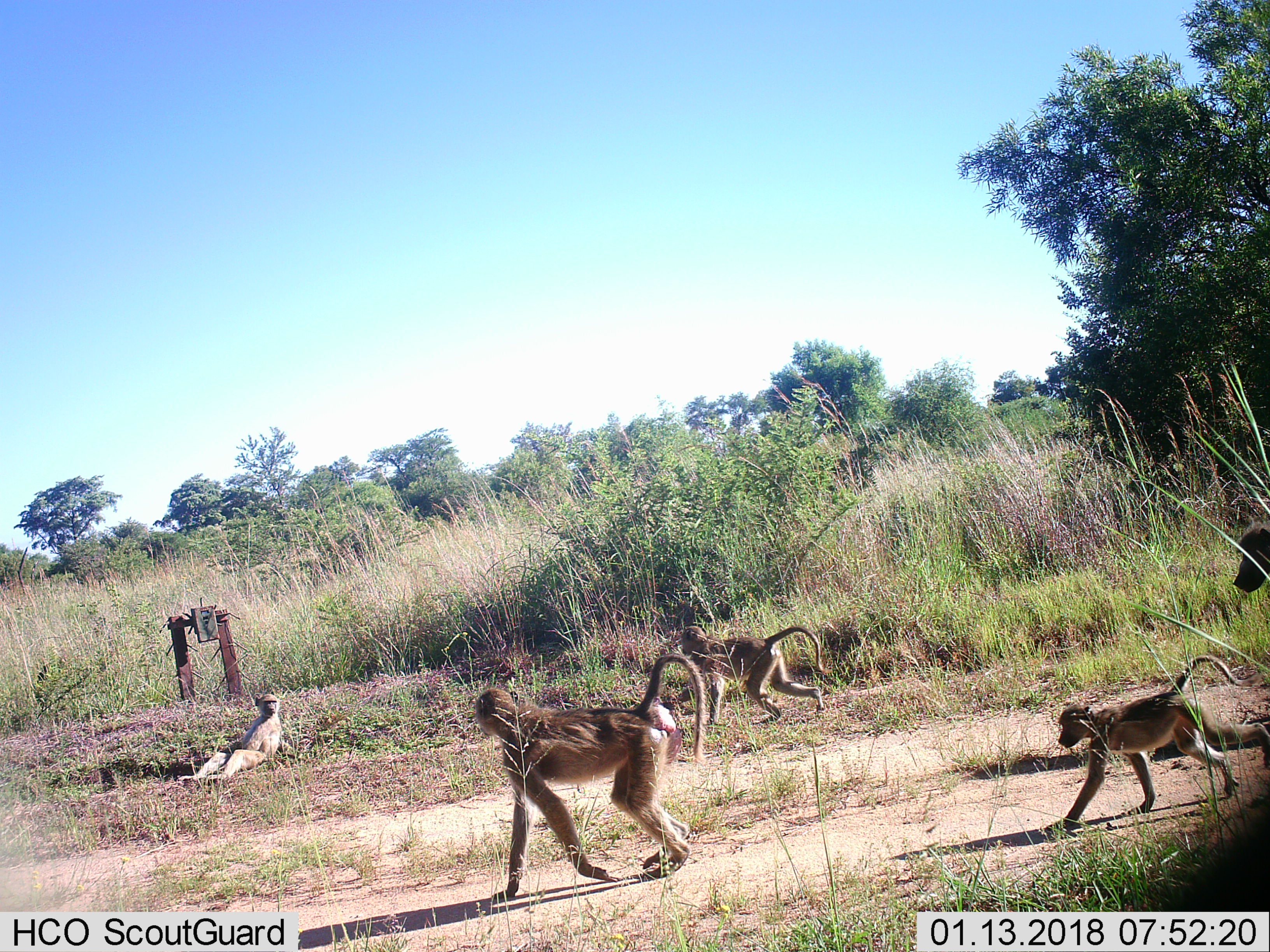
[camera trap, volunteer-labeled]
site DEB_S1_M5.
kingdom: Animalia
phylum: Chordata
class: Mammalia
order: Primates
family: Cercopithecidae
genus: Papio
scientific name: Papio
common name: baboon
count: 5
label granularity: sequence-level